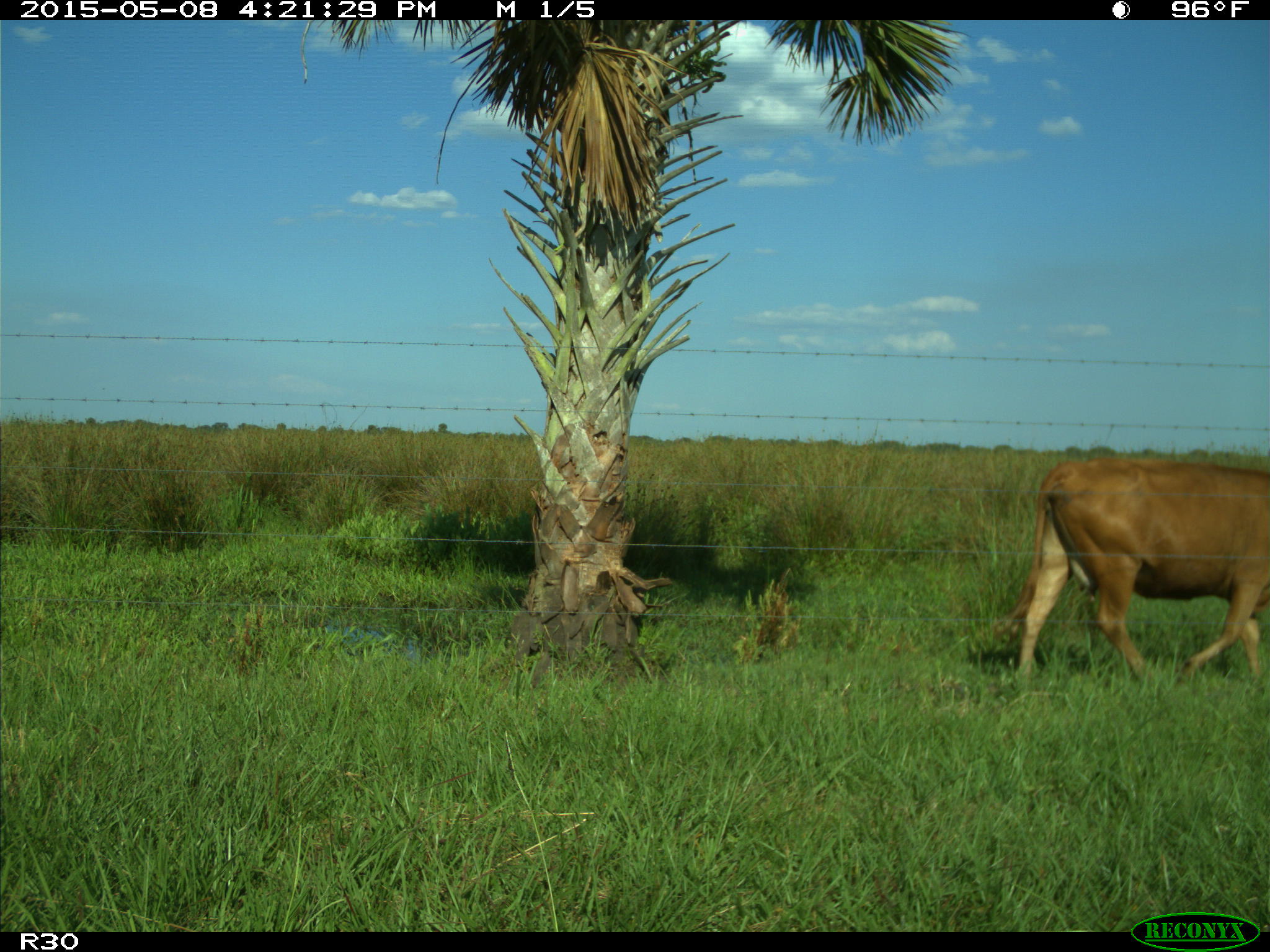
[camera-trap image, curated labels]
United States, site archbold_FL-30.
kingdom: Animalia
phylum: Chordata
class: Mammalia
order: Artiodactyla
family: Bovidae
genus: Bos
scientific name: Bos taurus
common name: domestic cow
Bos taurus (domestic cow).